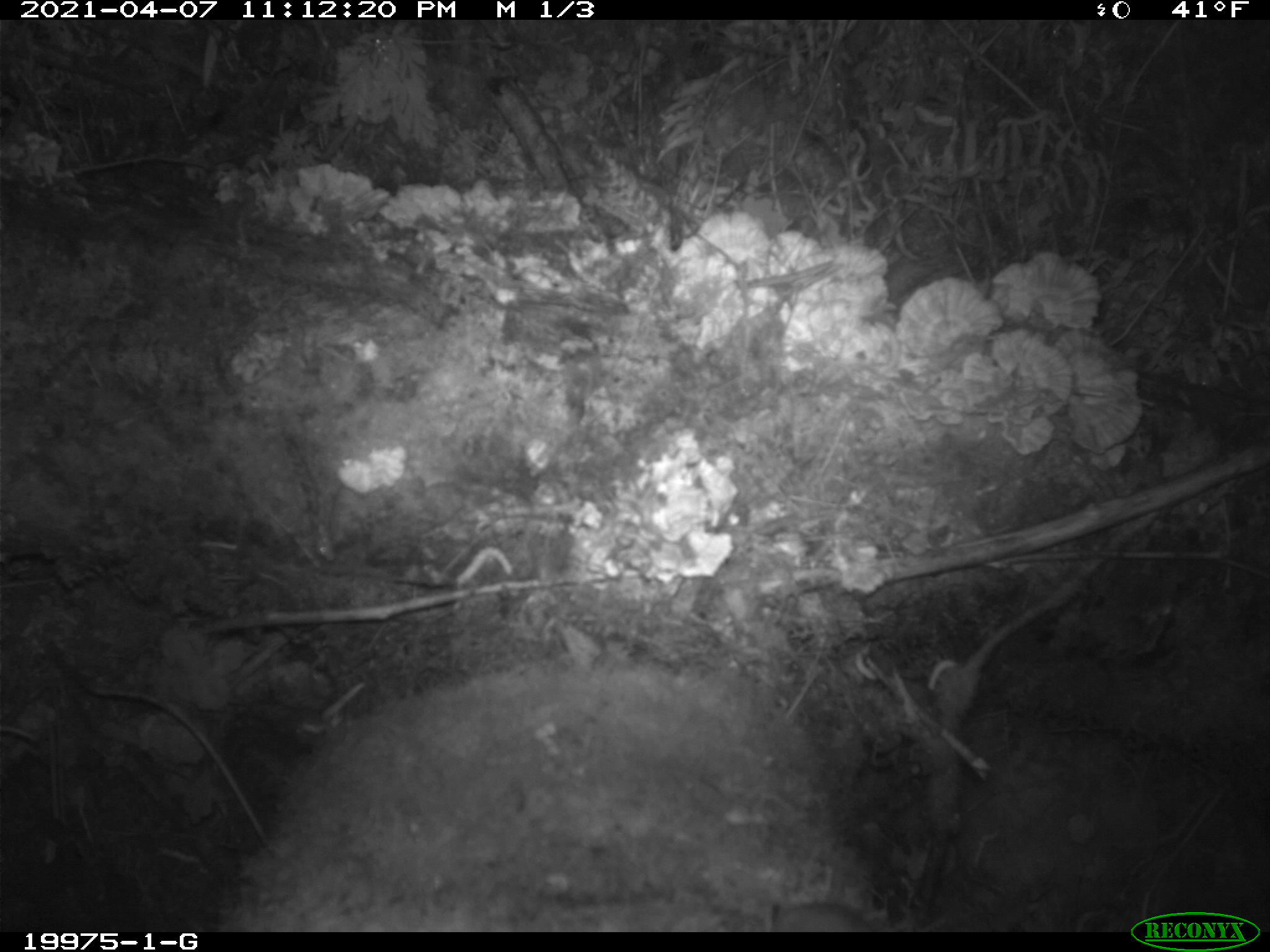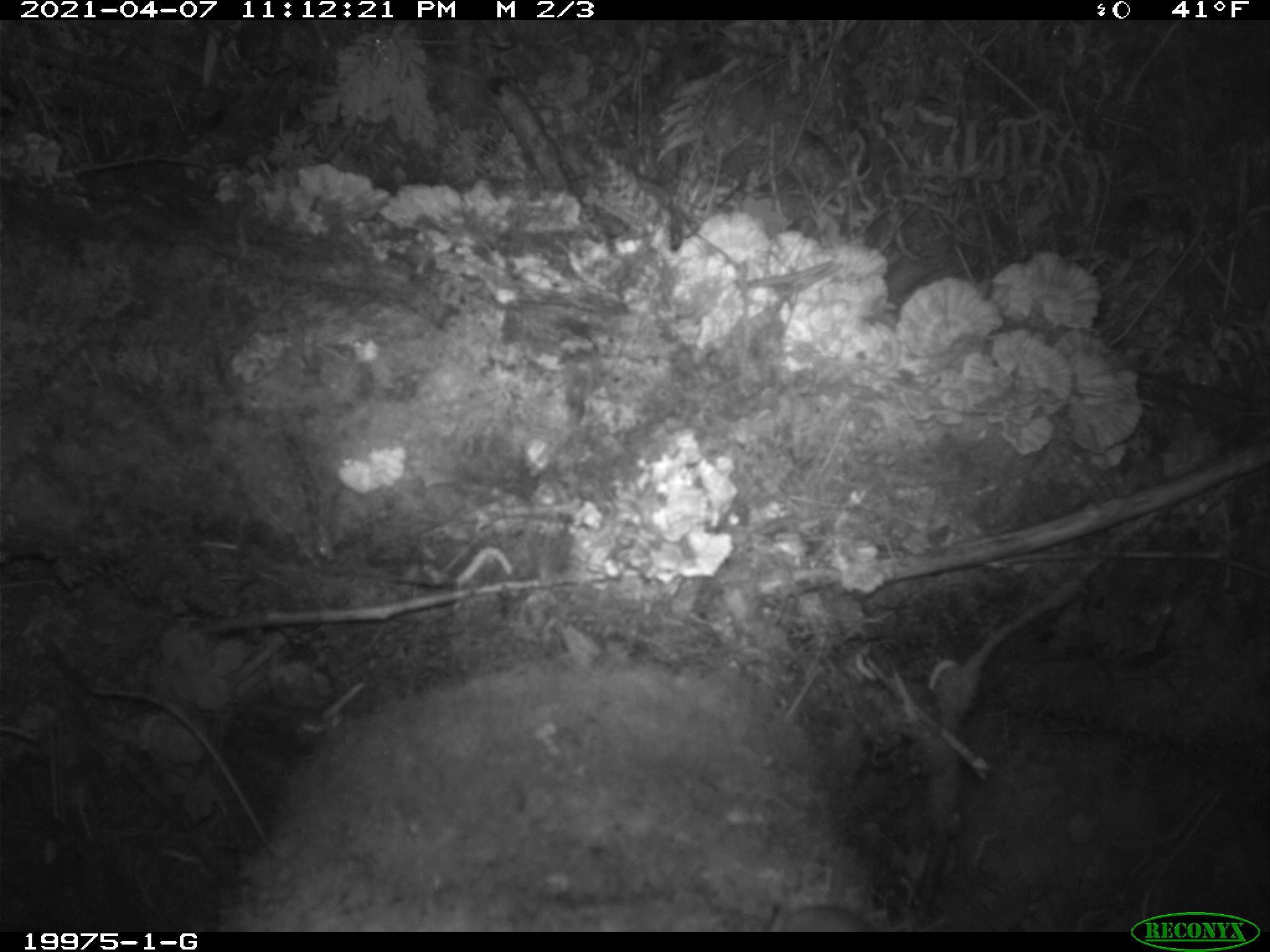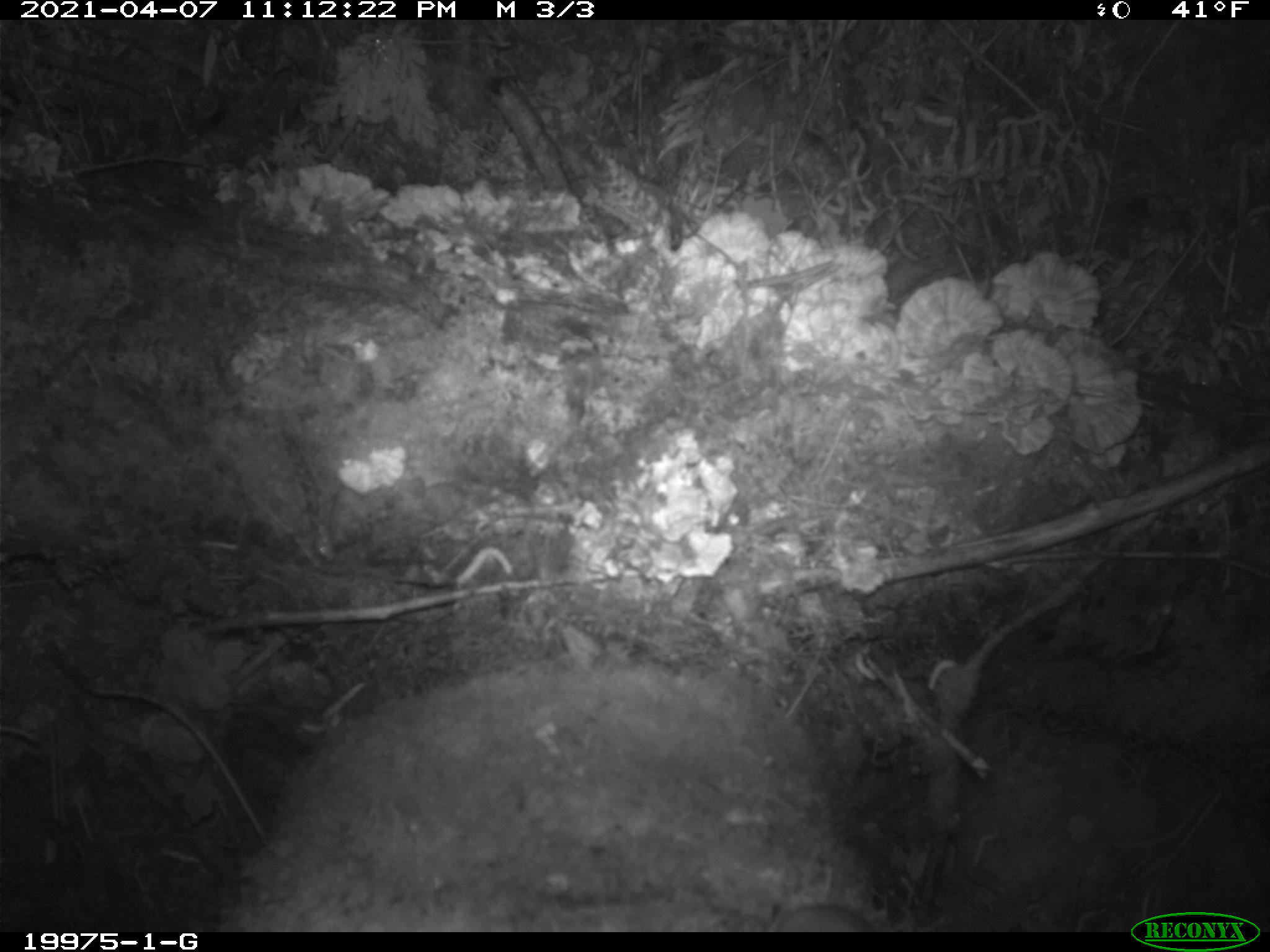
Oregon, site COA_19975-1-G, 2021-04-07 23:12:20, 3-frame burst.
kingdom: Animalia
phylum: Chordata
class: Mammalia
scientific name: Mammalia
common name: small mammal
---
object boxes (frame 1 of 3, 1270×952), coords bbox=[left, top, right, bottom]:
small mammal: bbox=[762, 886, 884, 929]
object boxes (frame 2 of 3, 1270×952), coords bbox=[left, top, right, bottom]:
small mammal: bbox=[757, 887, 883, 926]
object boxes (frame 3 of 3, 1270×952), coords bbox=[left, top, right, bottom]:
small mammal: bbox=[758, 887, 903, 927]